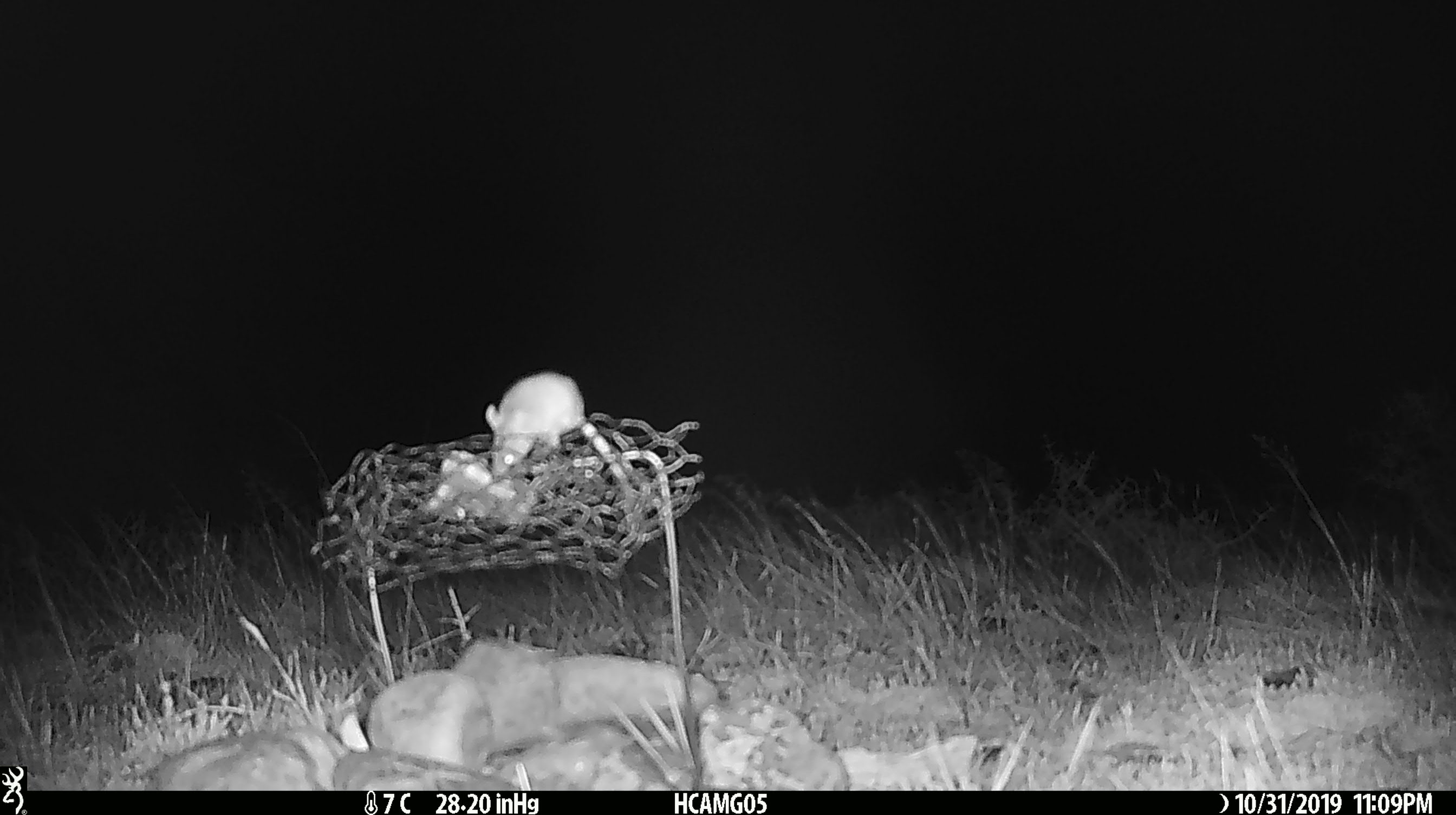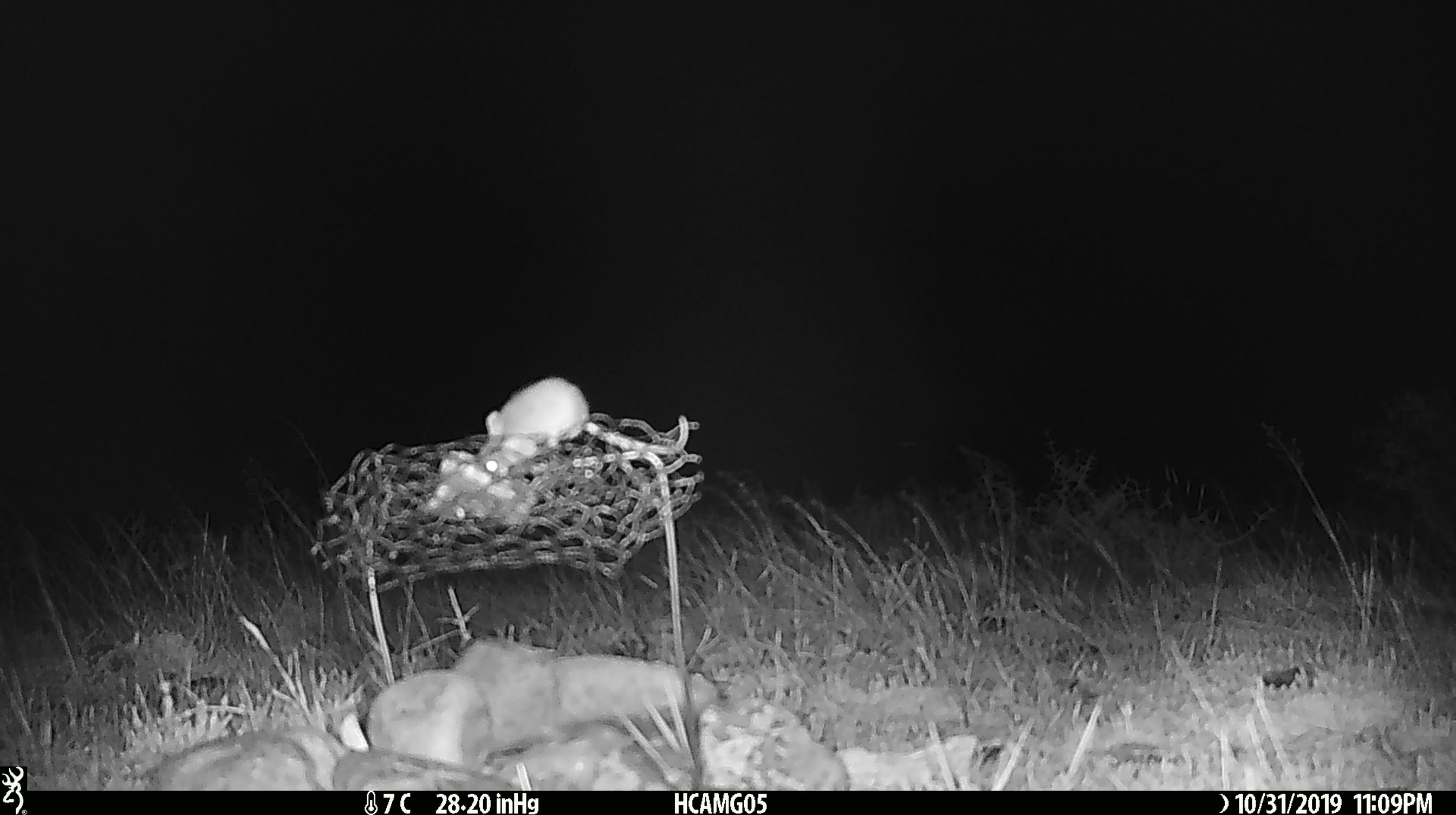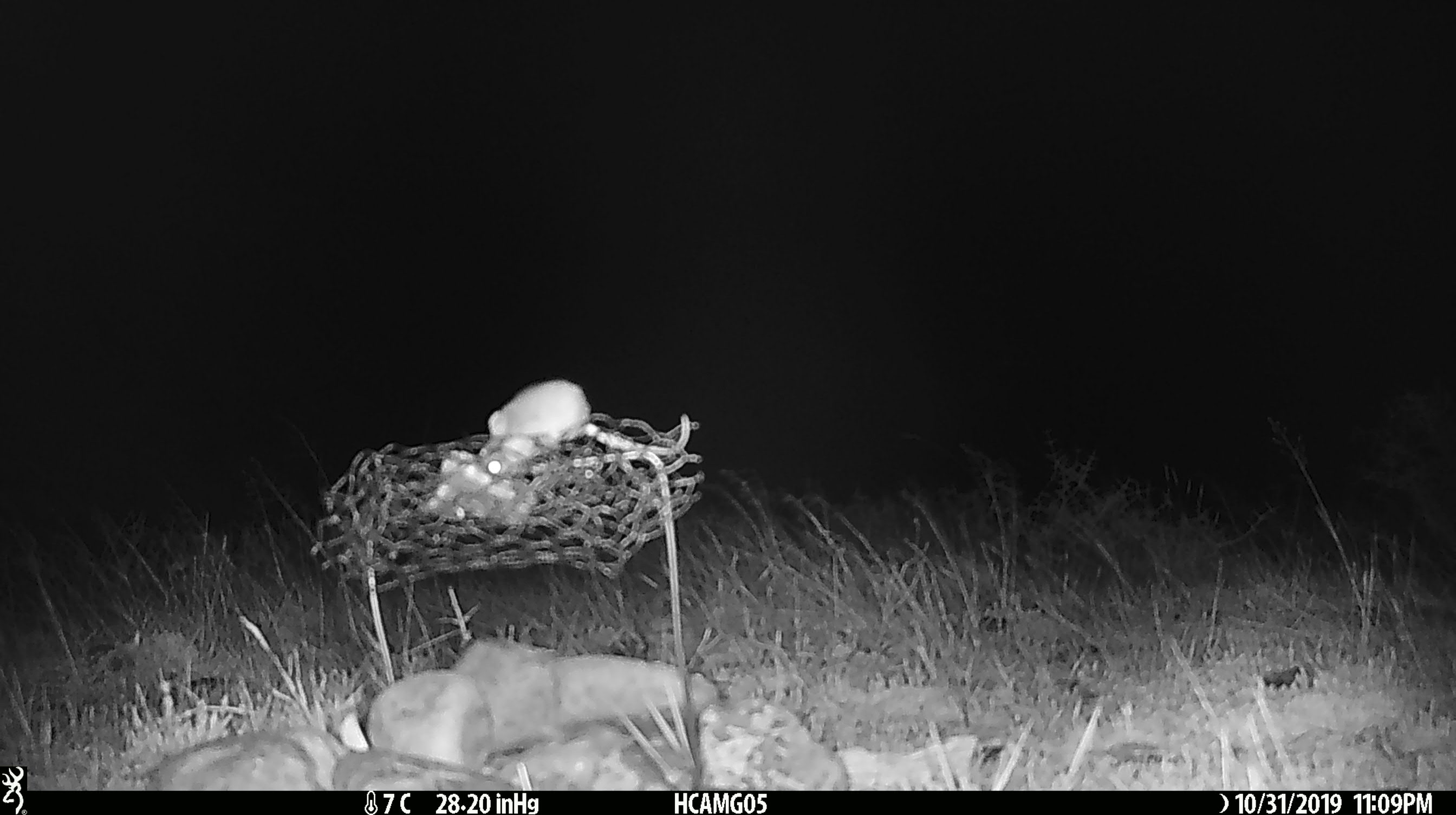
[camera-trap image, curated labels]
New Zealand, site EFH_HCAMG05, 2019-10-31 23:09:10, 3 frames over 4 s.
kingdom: Animalia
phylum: Chordata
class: Mammalia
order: Rodentia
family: Muridae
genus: Mus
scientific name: Mus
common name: mouse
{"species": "mouse (Mus)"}